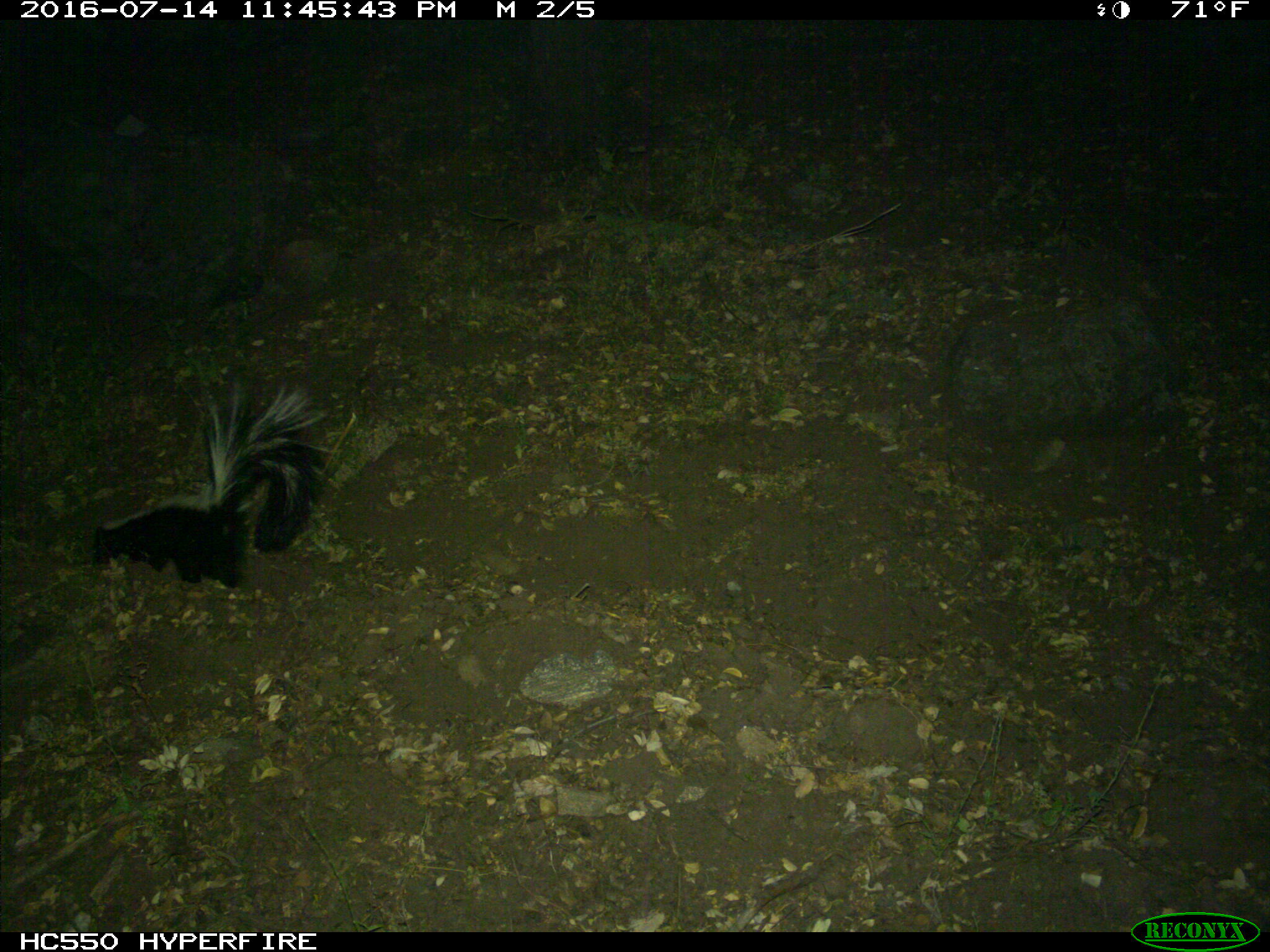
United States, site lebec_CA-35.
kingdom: Animalia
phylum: Chordata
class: Mammalia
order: Carnivora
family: Mephitidae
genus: Mephitis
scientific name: Mephitis mephitis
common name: striped skunk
Mephitis mephitis (striped skunk).